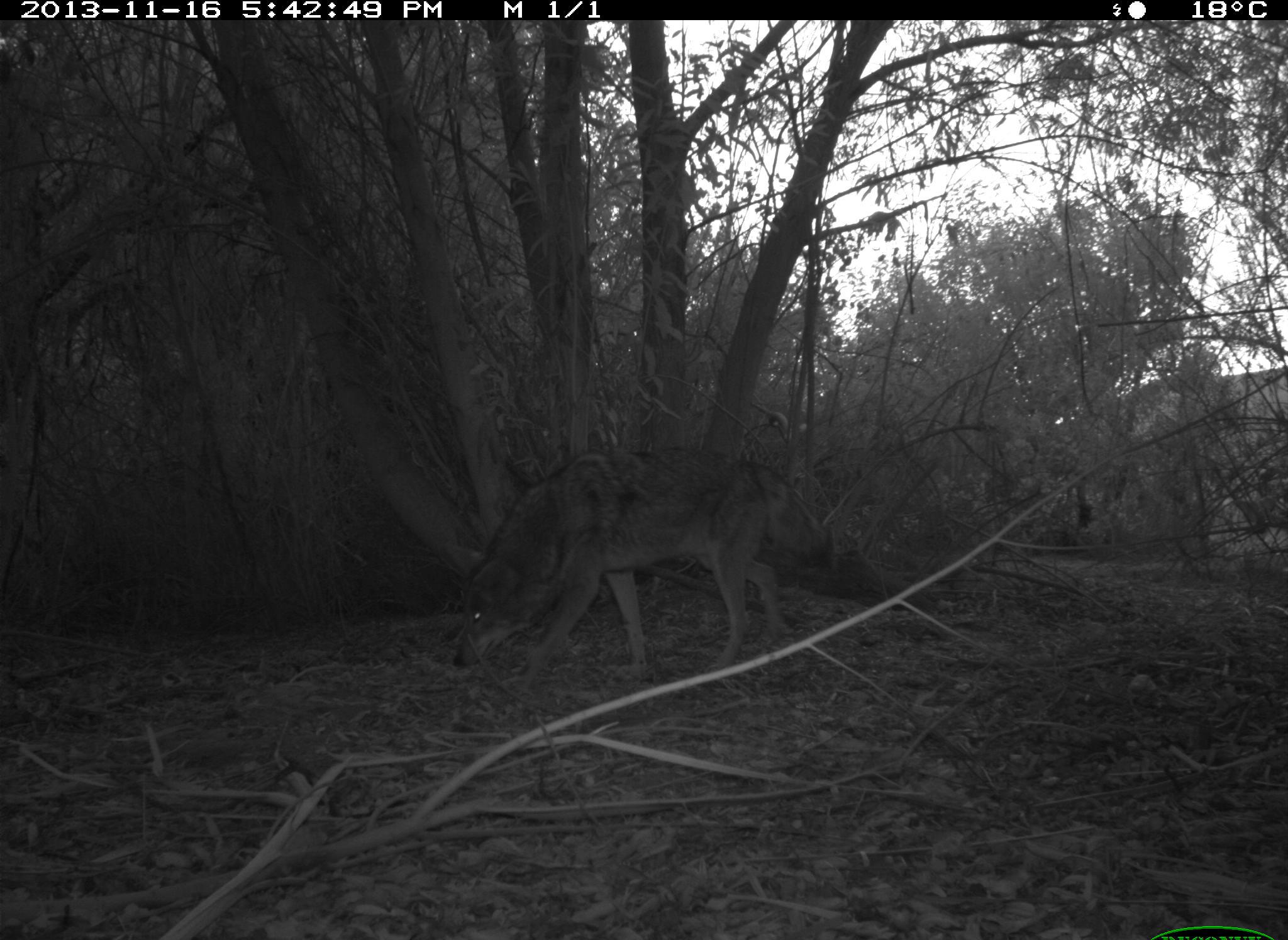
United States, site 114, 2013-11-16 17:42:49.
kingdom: Animalia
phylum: Chordata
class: Mammalia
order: Carnivora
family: Canidae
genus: Canis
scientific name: Canis latrans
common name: coyote